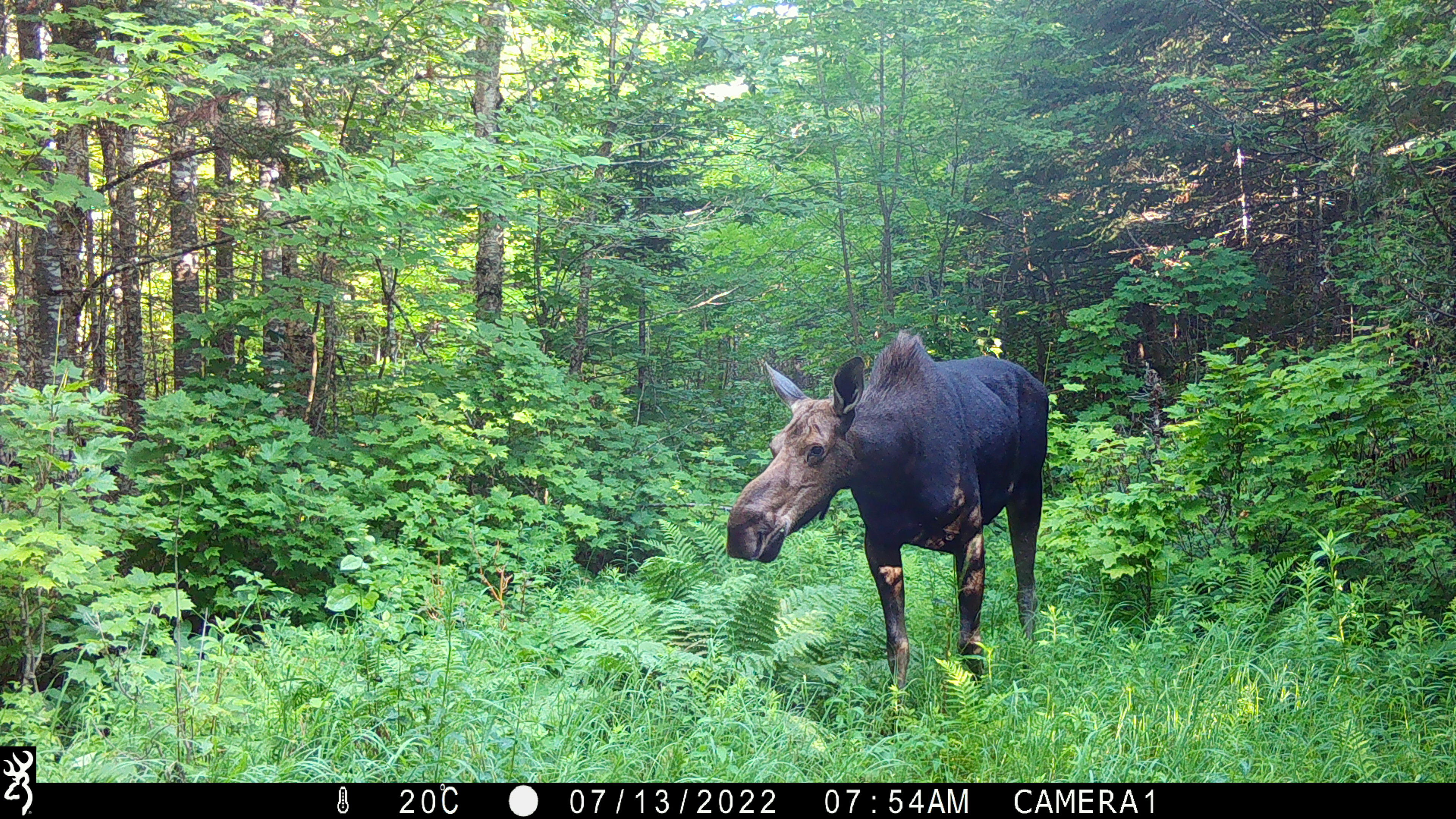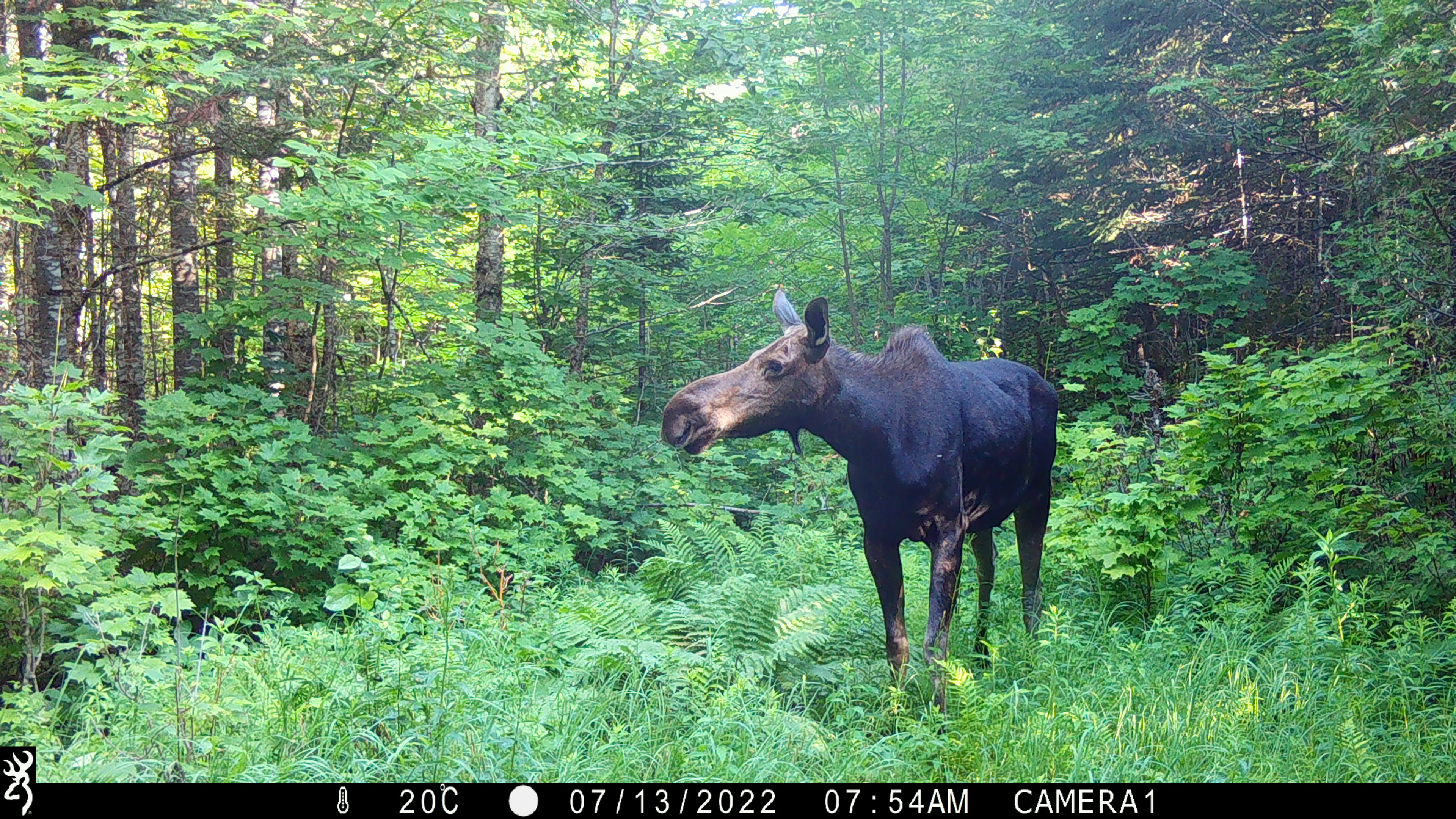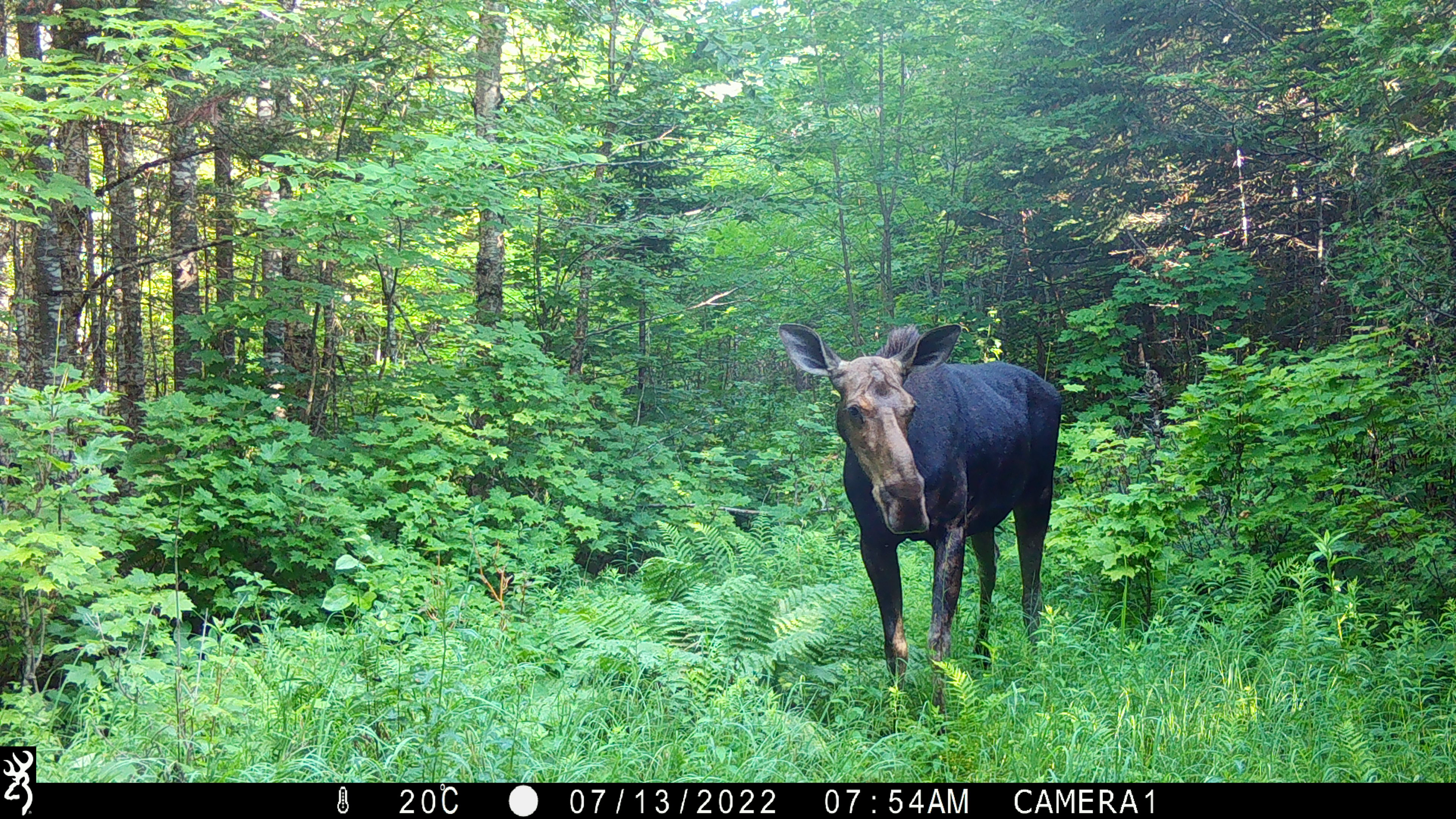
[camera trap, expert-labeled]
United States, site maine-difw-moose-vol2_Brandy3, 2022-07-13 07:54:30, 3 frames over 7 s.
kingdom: Animalia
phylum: Chordata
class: Mammalia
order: Artiodactyla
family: Cervidae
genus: Alces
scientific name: Alces alces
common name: moose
Moose (Alces alces).